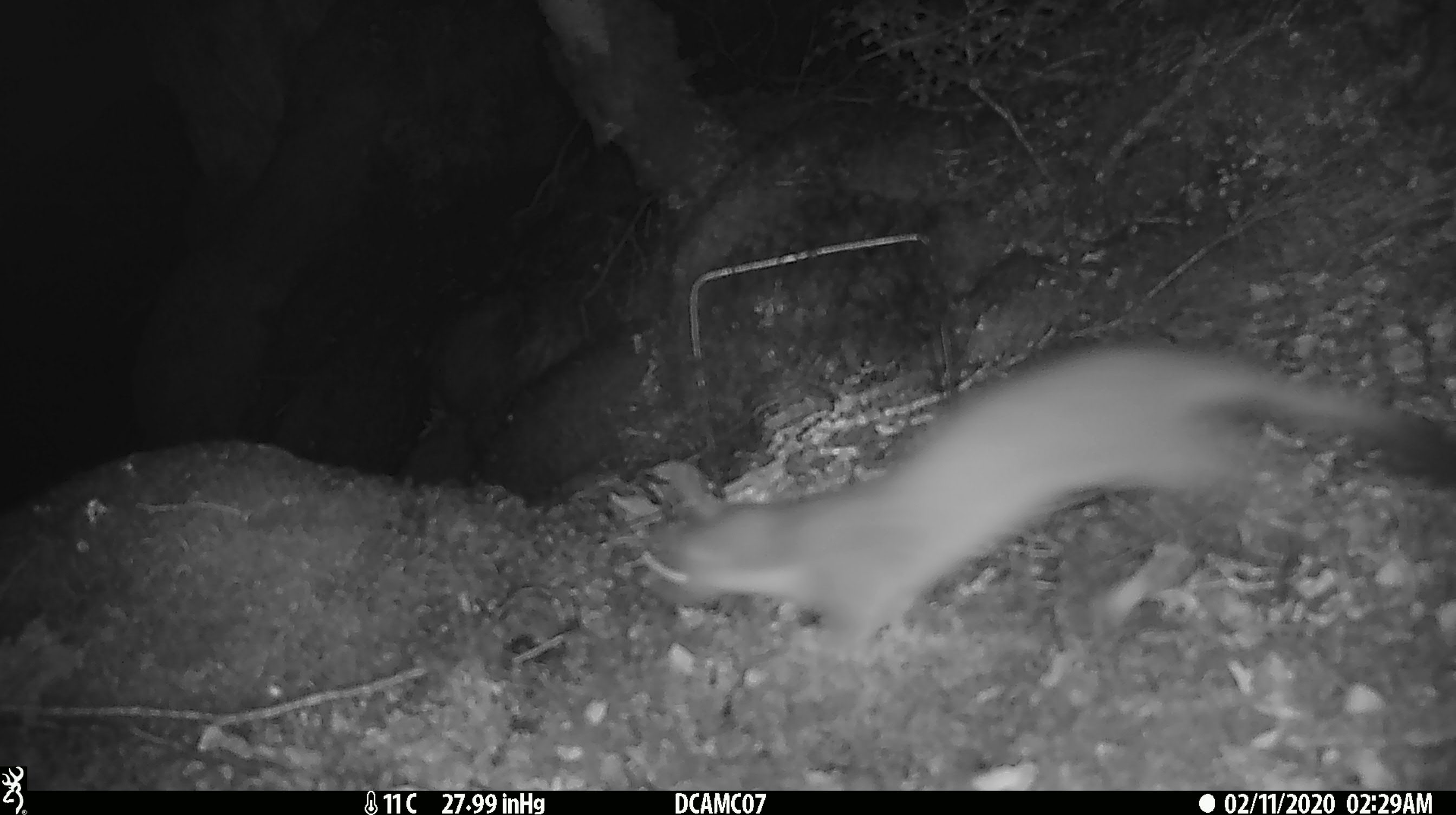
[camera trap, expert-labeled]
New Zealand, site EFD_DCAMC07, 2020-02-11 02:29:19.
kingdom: Animalia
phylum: Chordata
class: Mammalia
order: Carnivora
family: Mustelidae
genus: Mustela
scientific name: Mustela erminea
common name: stoat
Stoat (Mustela erminea).